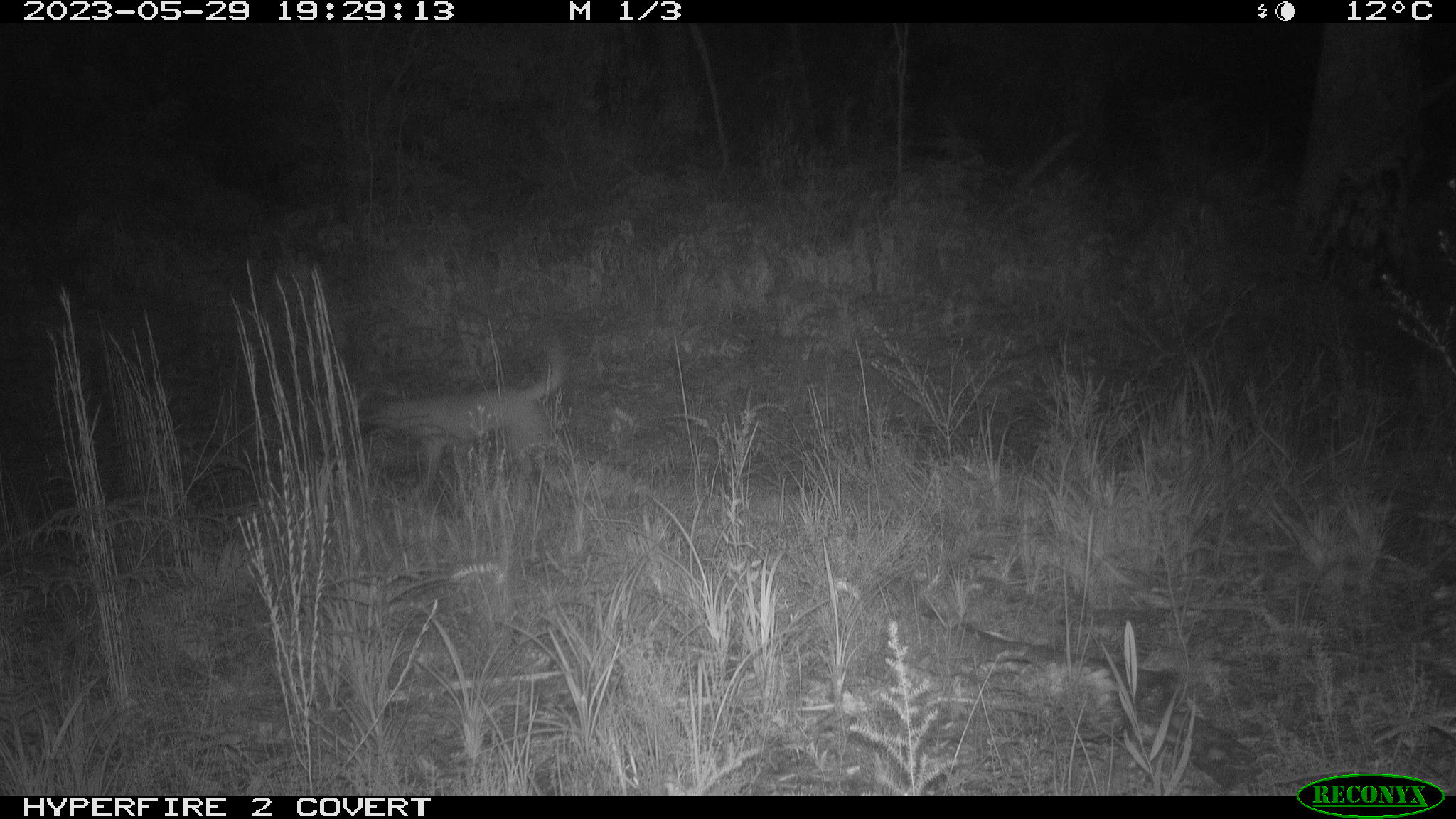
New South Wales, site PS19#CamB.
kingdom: Animalia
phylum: Chordata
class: Mammalia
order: Carnivora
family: Canidae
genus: Canis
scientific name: Canis familiaris dingo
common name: dingo